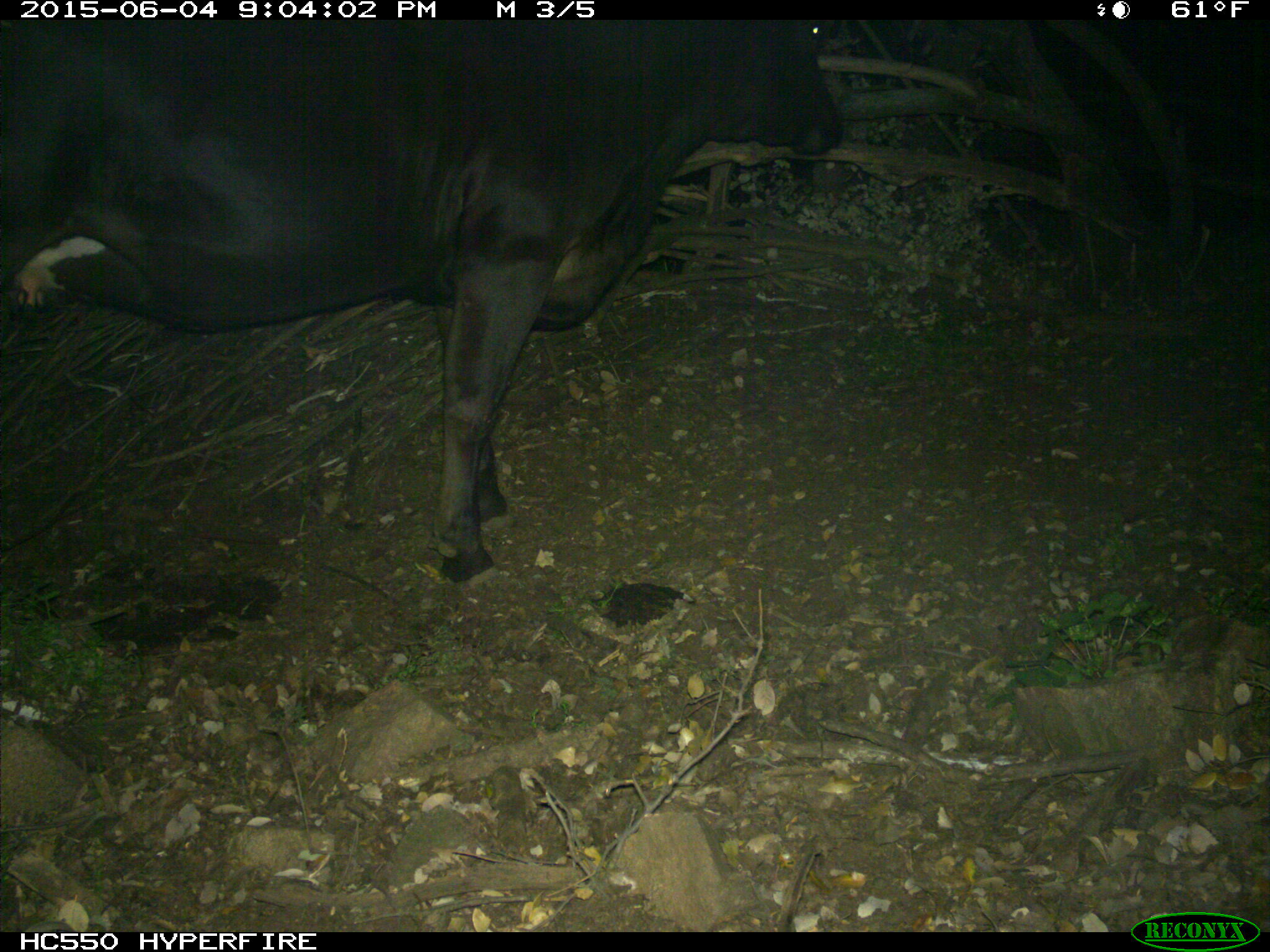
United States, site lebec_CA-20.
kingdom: Animalia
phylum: Chordata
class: Mammalia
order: Artiodactyla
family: Bovidae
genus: Bos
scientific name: Bos taurus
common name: domestic cow